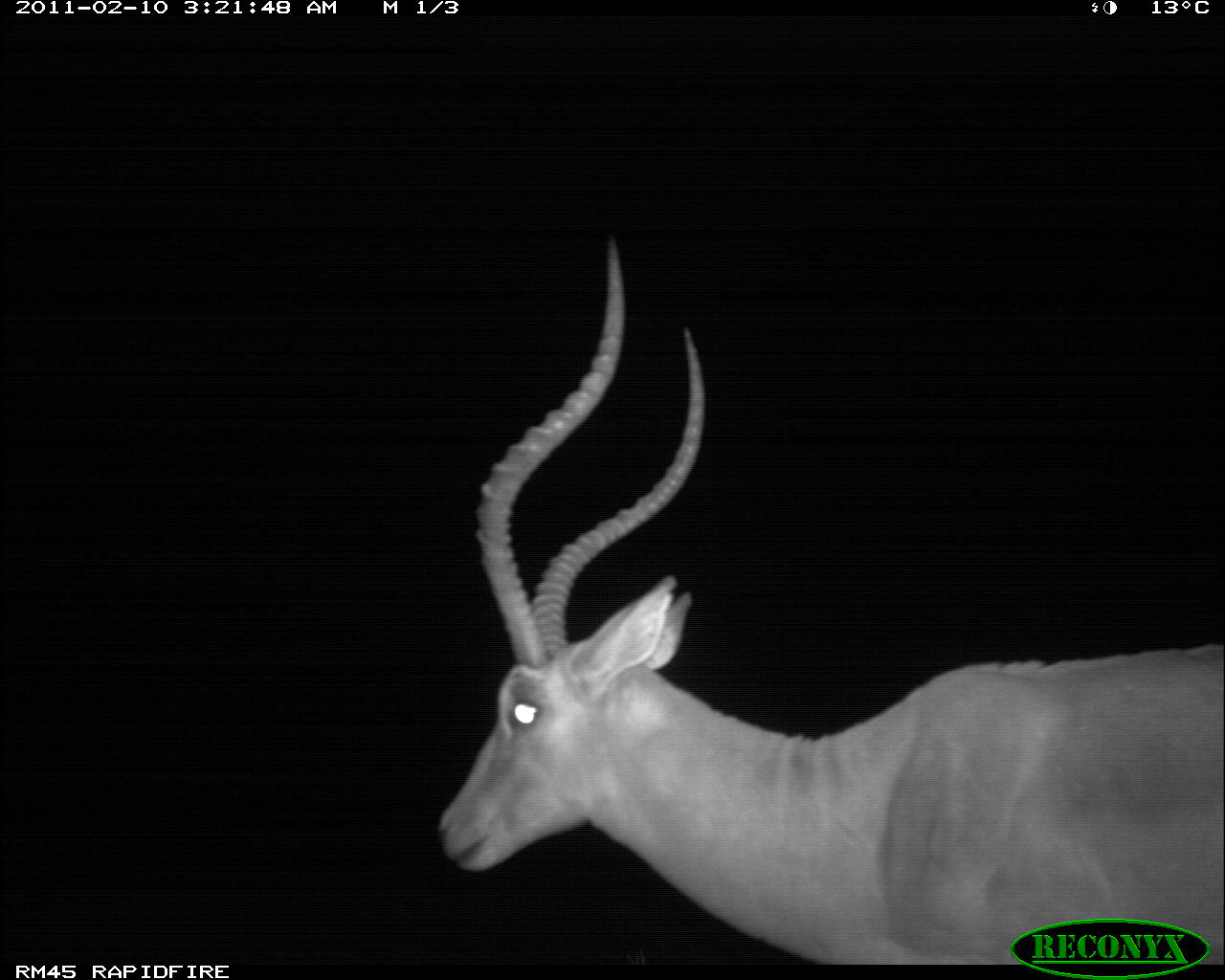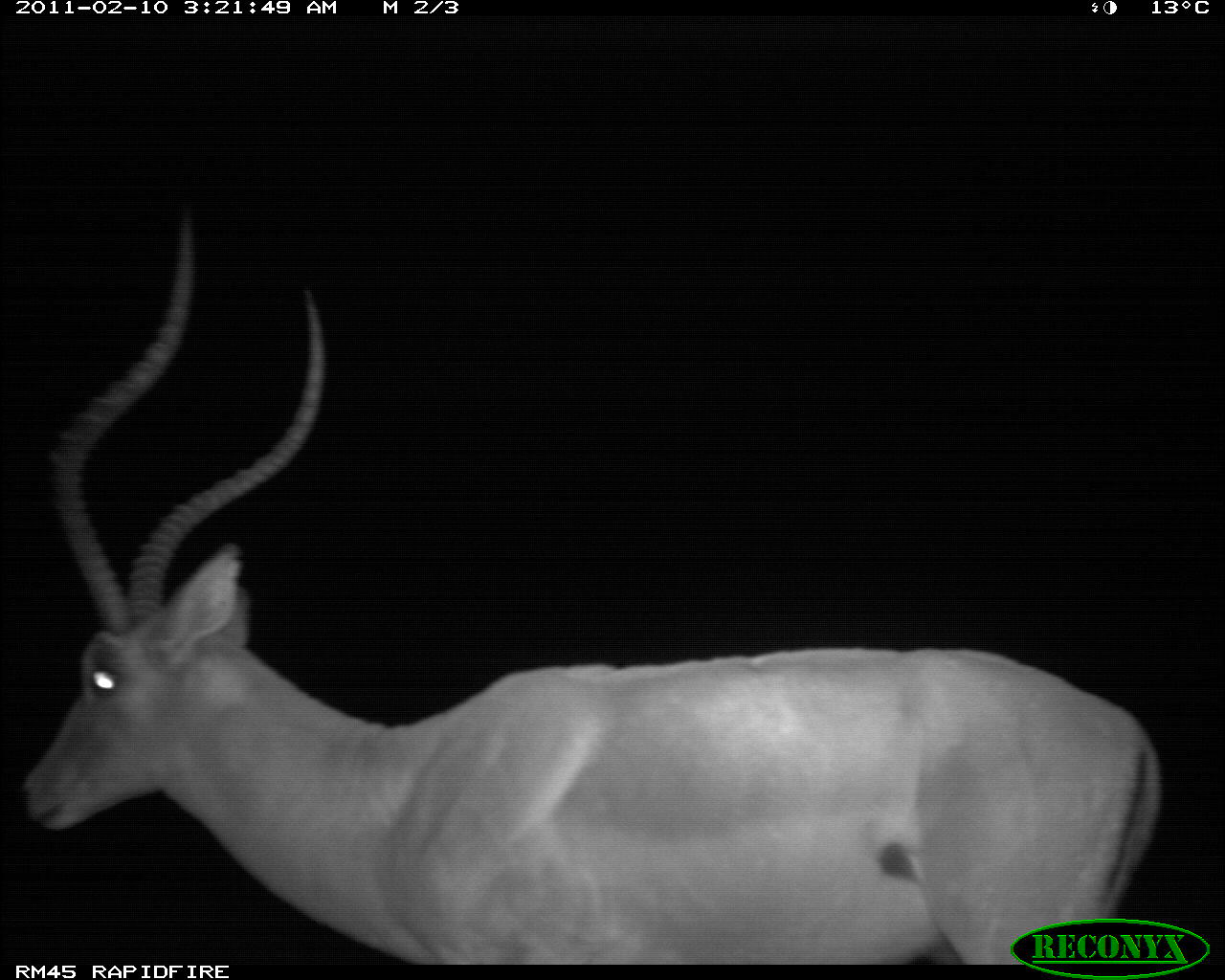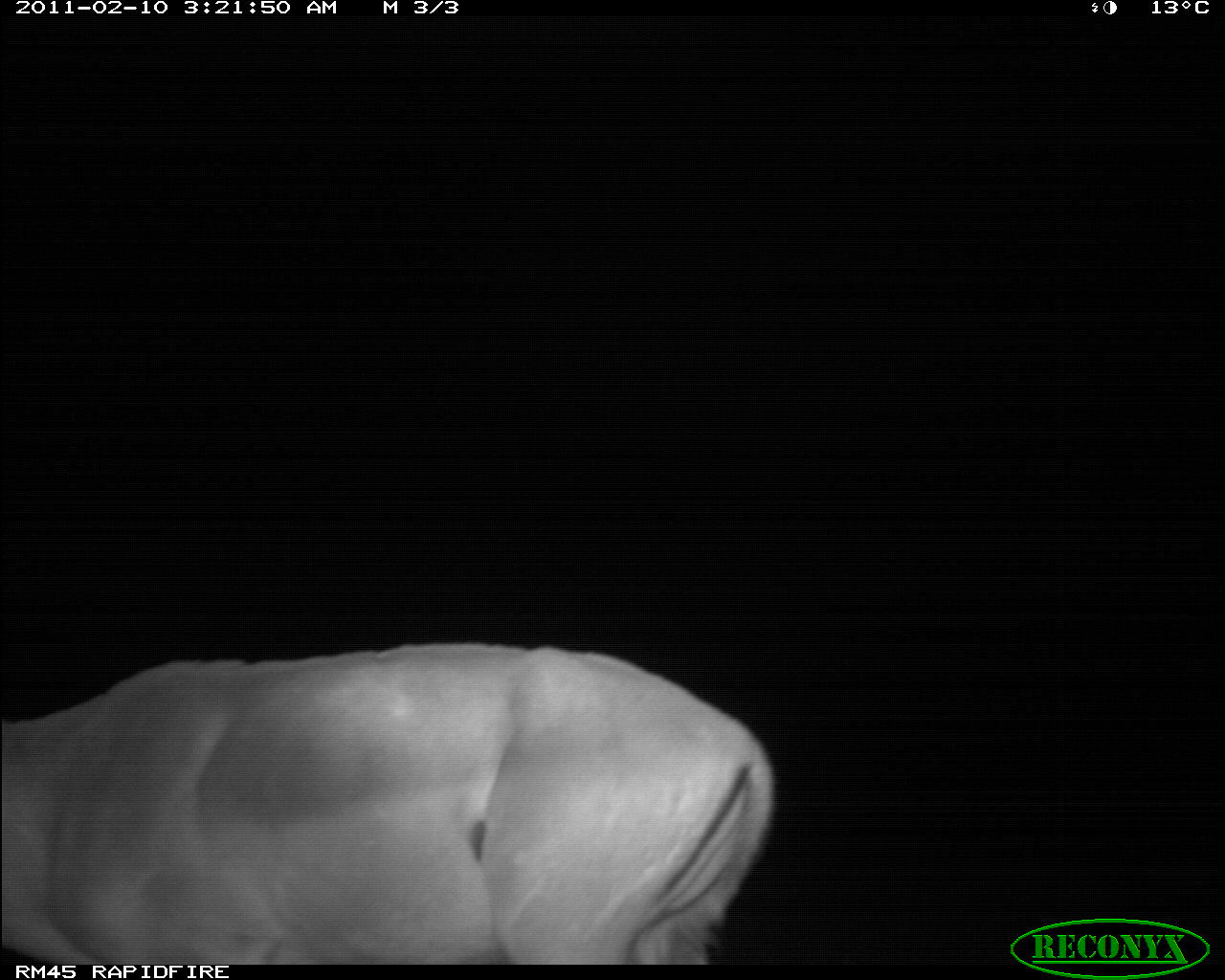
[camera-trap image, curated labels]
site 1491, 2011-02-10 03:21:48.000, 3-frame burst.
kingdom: Animalia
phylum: Chordata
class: Mammalia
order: Artiodactyla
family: Bovidae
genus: Aepyceros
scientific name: Aepyceros melampus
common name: impala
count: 1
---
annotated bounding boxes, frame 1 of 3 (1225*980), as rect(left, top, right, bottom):
aepyceros melampus: rect(433, 232, 1223, 965)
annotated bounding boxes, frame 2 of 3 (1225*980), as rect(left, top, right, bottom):
aepyceros melampus: rect(17, 204, 1164, 963)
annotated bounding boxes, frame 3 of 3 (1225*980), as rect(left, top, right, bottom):
aepyceros melampus: rect(0, 638, 776, 965)